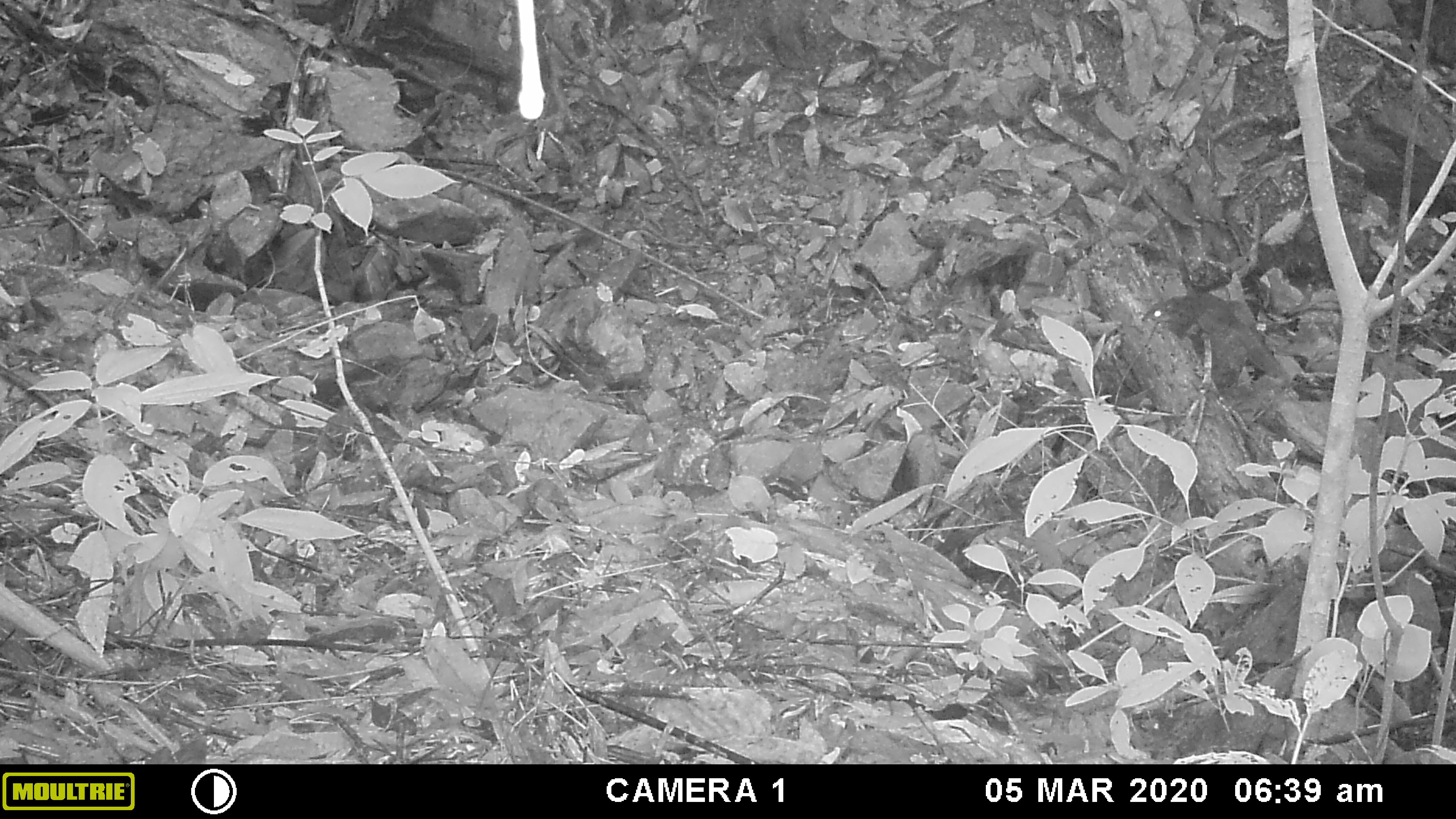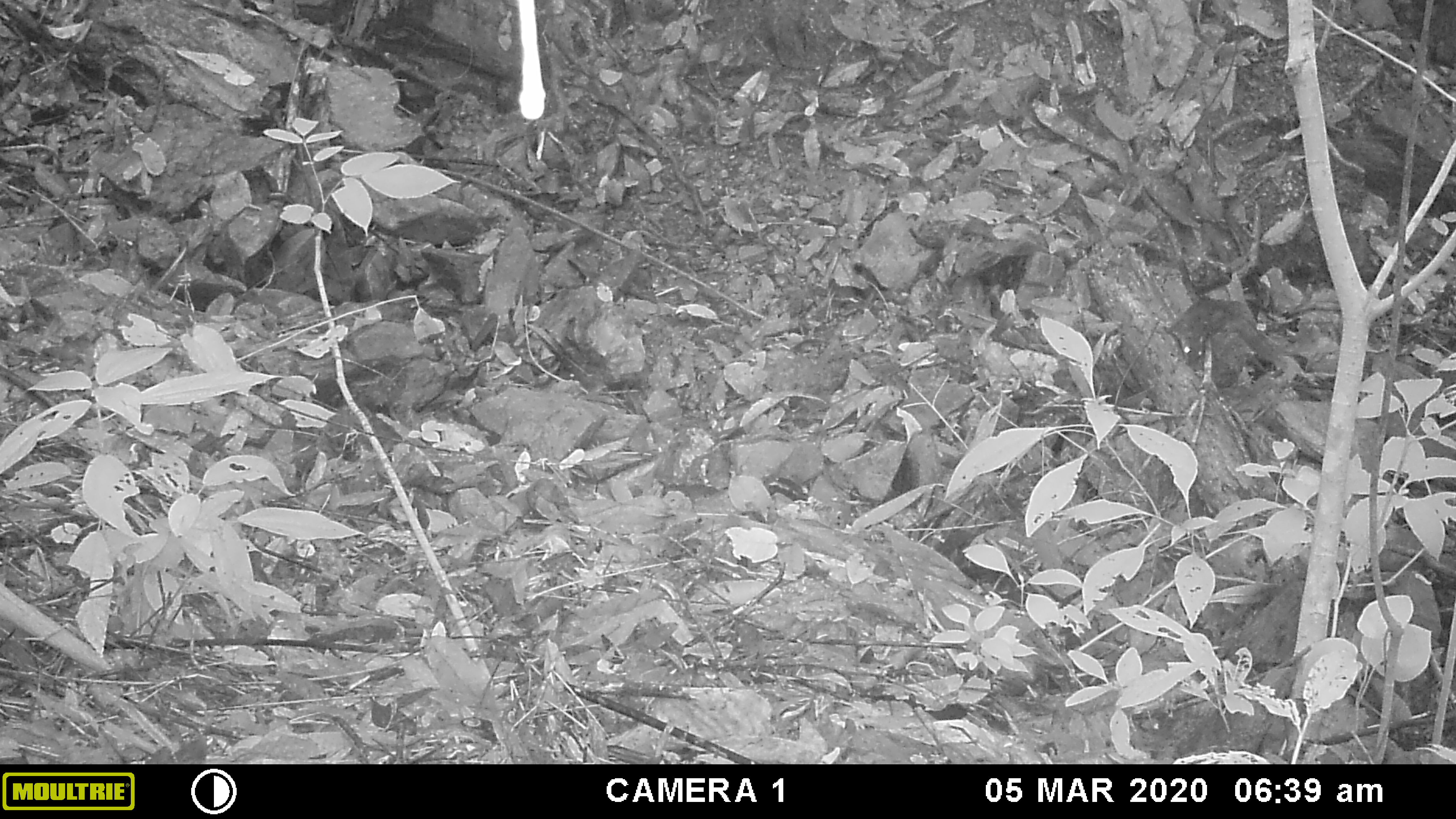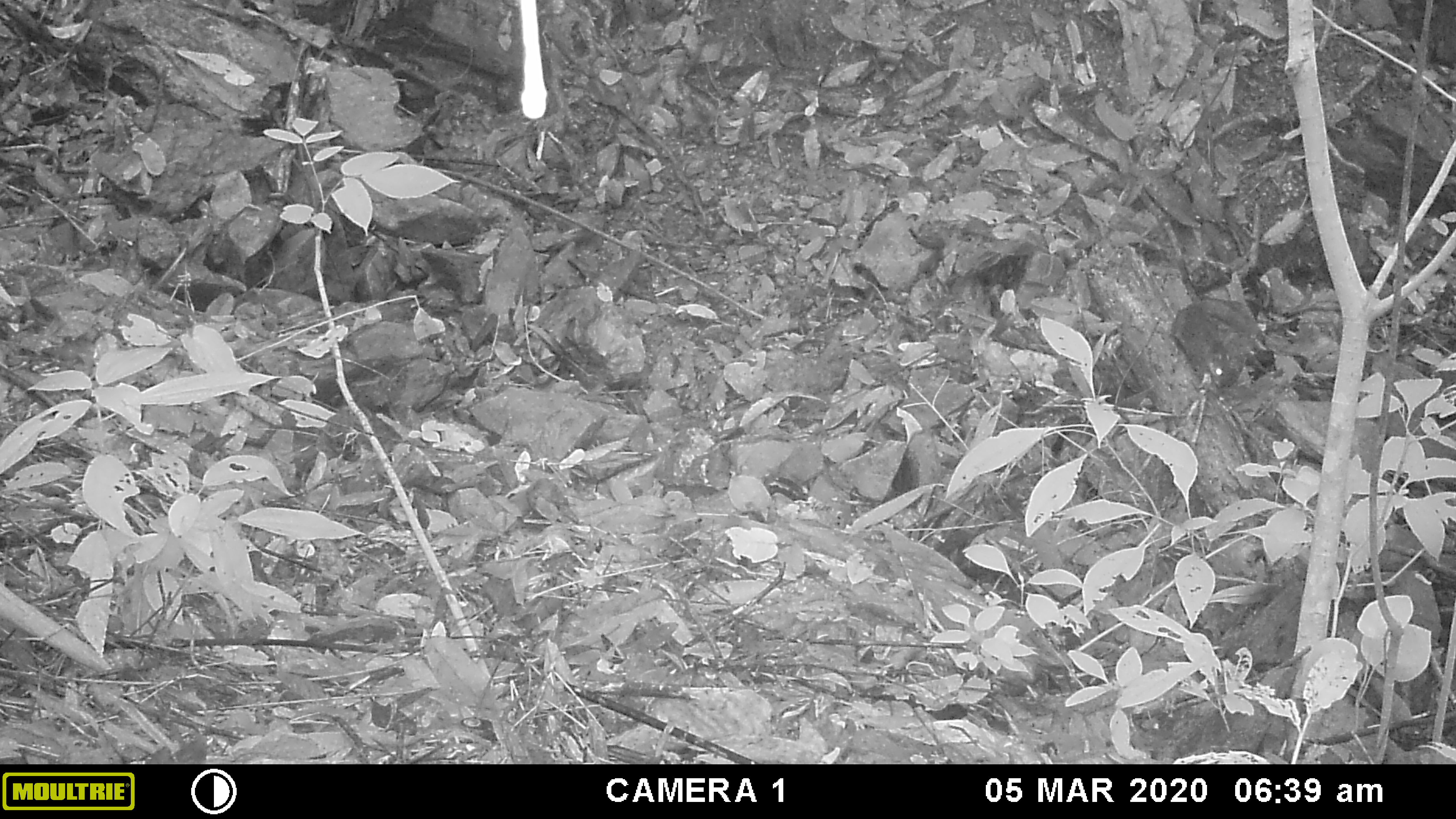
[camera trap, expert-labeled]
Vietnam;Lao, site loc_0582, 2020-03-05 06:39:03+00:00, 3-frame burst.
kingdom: Animalia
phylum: Chordata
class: Mammalia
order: Scandentia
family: Tupaiidae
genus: Tupaia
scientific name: Tupaia belangeri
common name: northern treeshrew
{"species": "northern treeshrew (Tupaia belangeri)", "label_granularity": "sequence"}